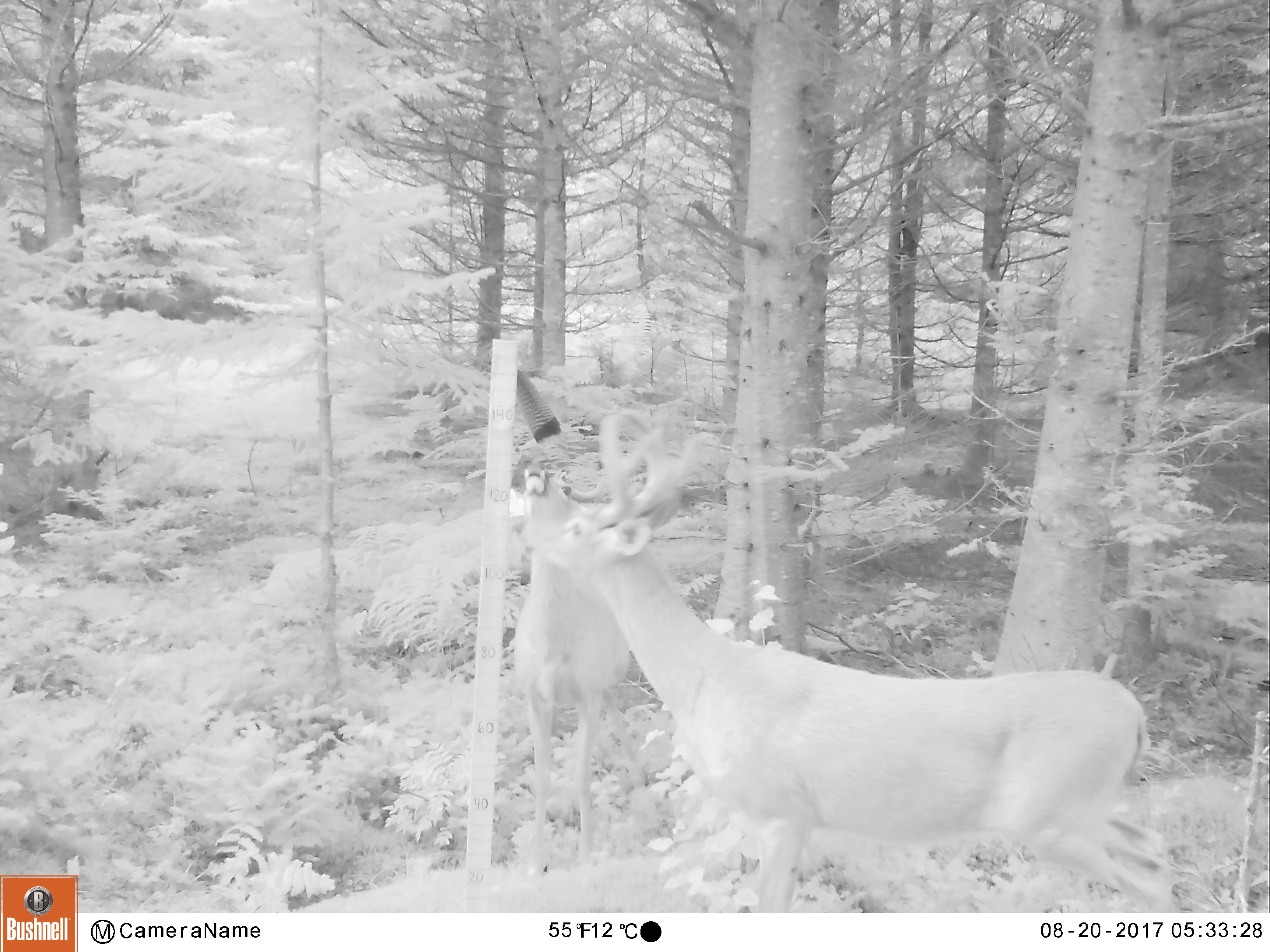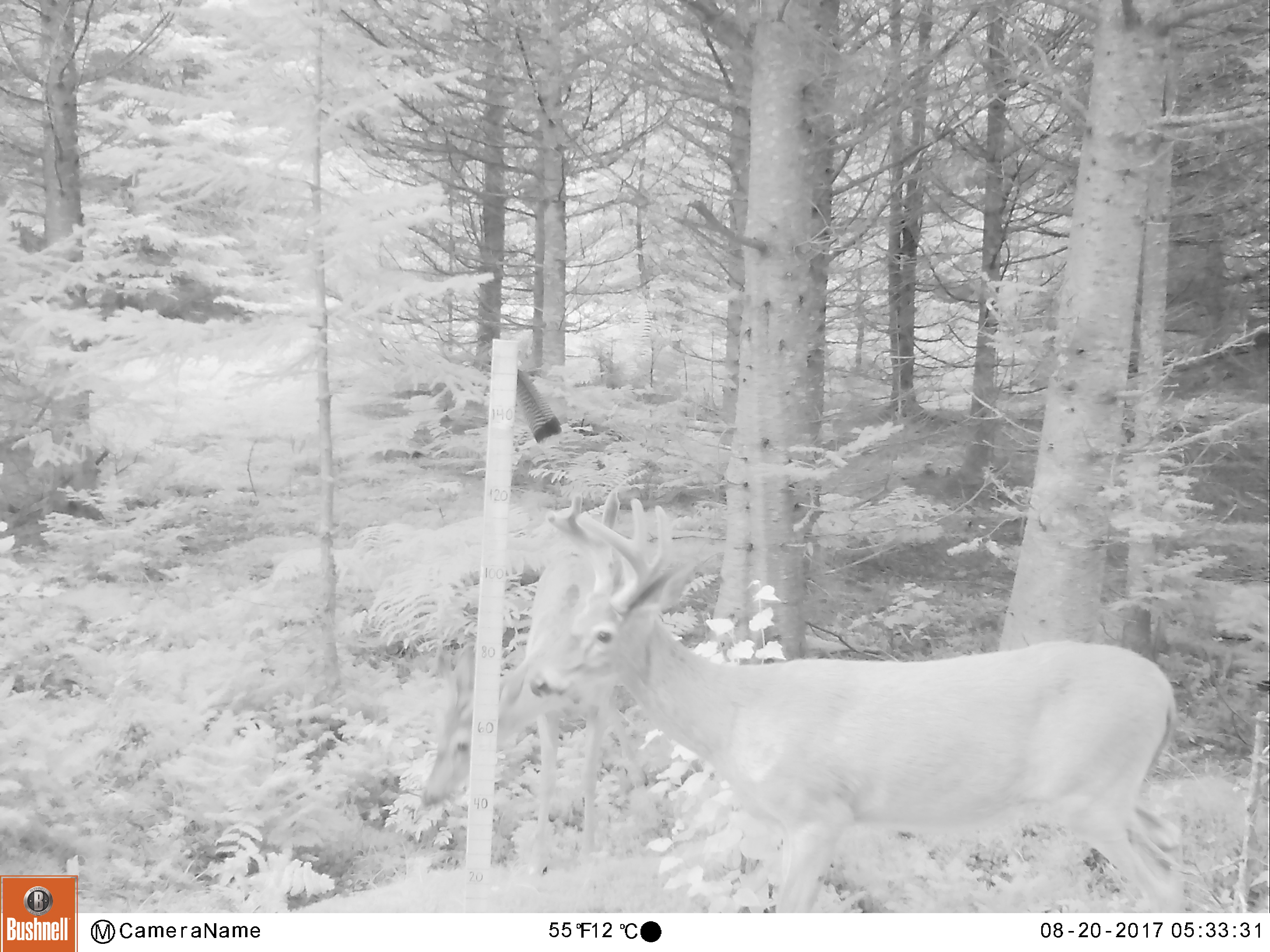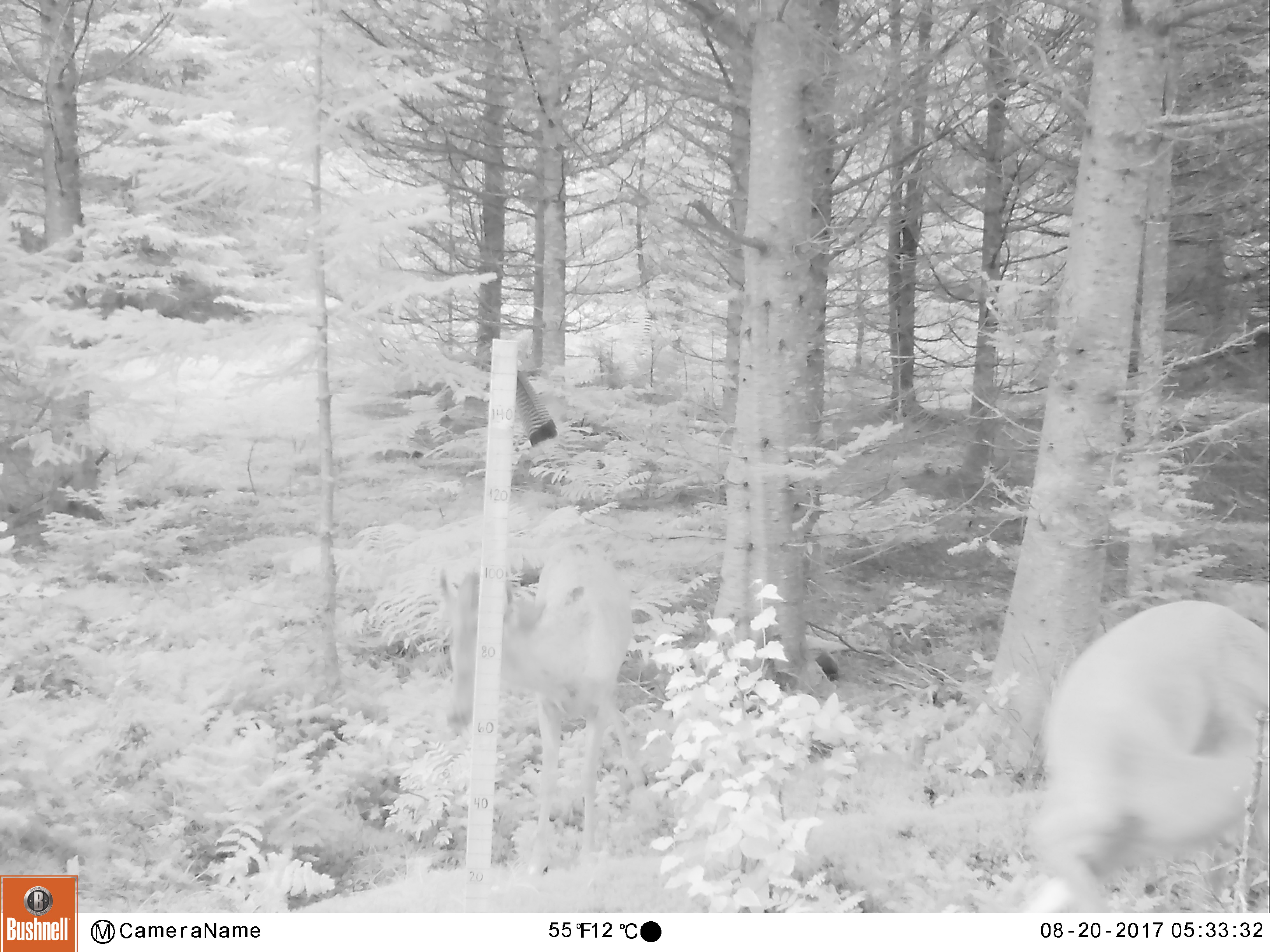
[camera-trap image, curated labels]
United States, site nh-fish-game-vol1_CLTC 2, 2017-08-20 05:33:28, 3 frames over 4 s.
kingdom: Animalia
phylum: Chordata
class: Mammalia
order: Artiodactyla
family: Cervidae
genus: Odocoileus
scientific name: Odocoileus virginianus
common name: white-tailed deer